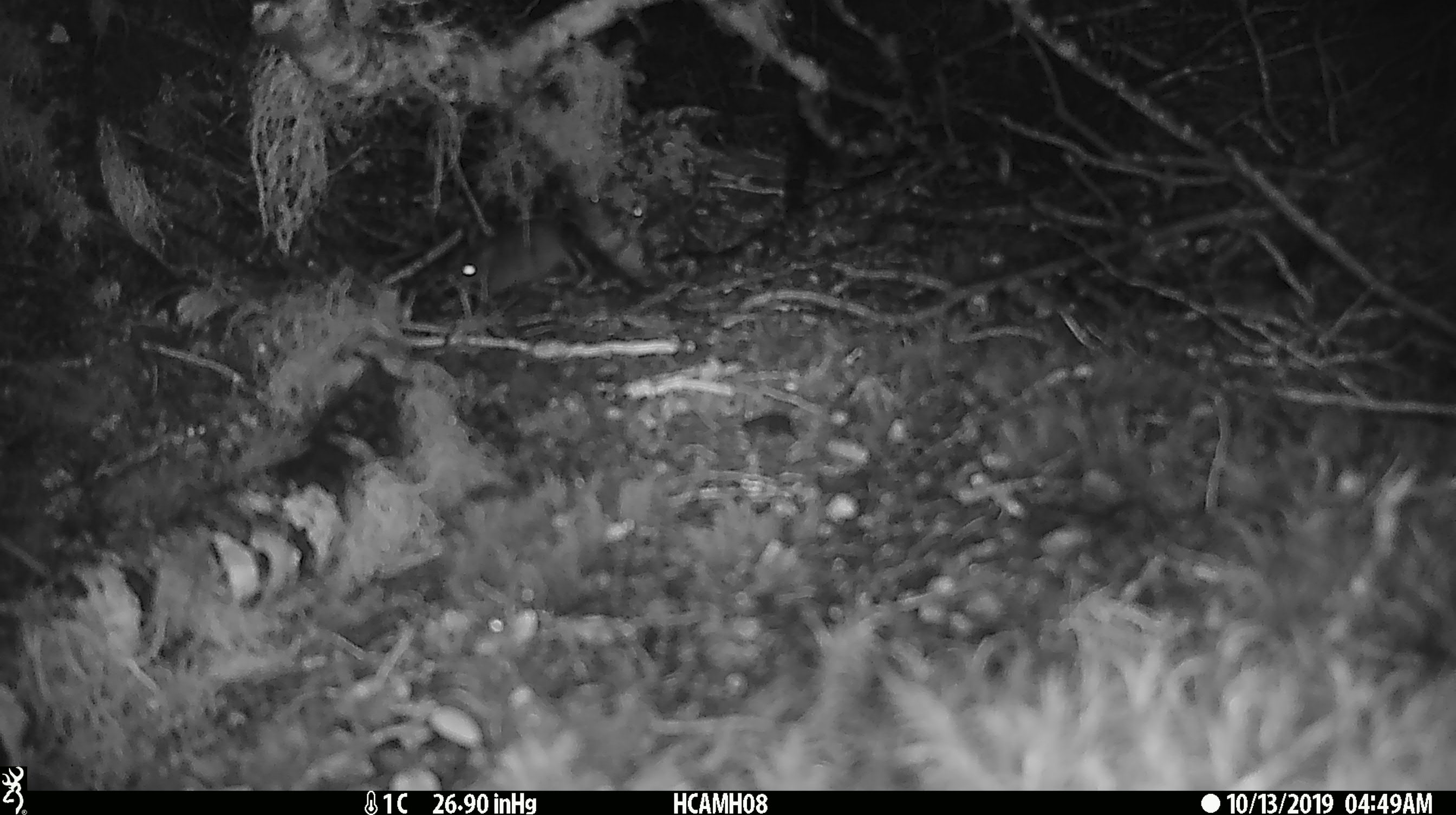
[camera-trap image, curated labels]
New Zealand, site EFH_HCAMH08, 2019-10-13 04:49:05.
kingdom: Animalia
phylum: Chordata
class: Mammalia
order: Rodentia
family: Muridae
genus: Mus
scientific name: Mus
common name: mouse